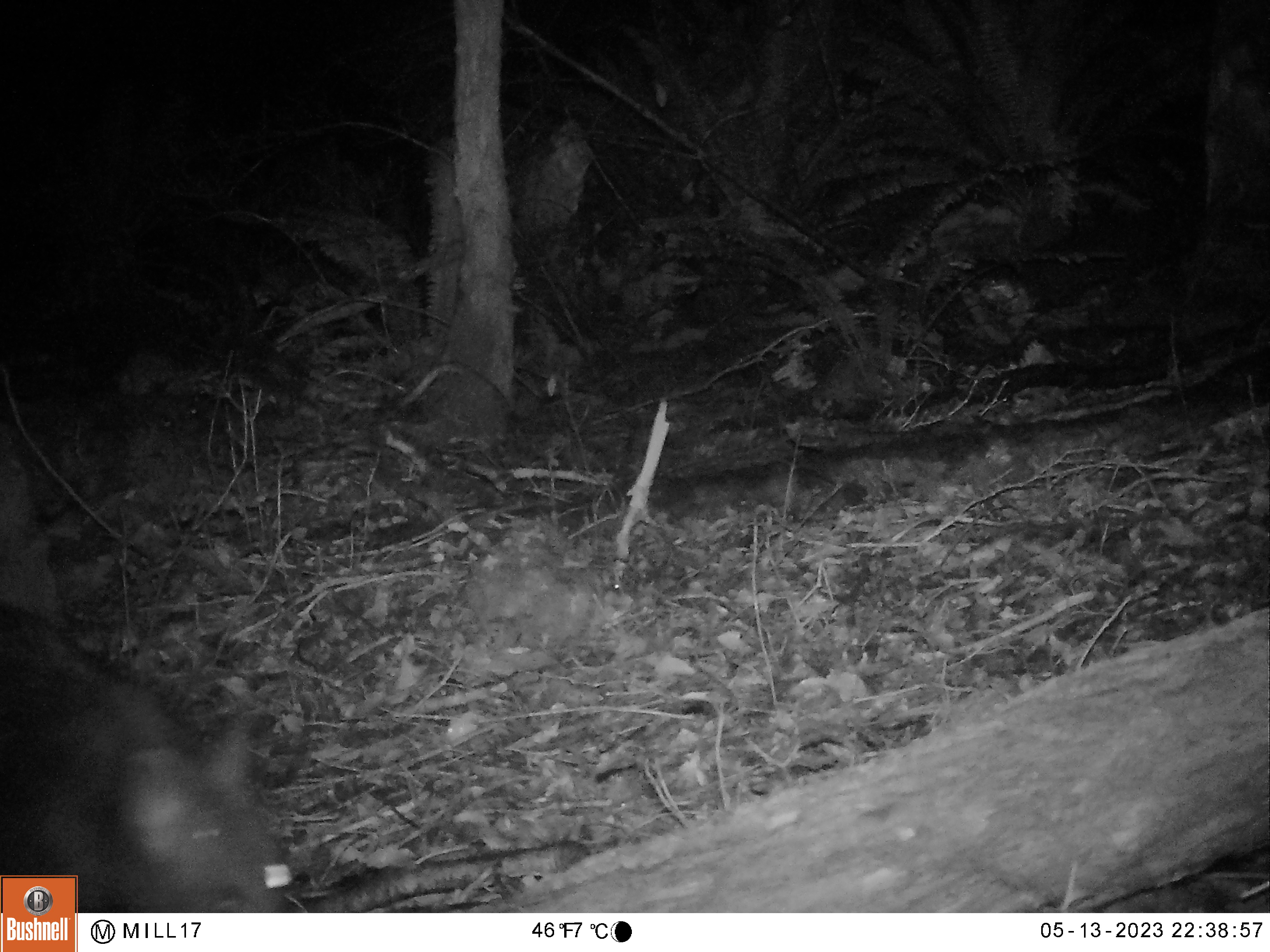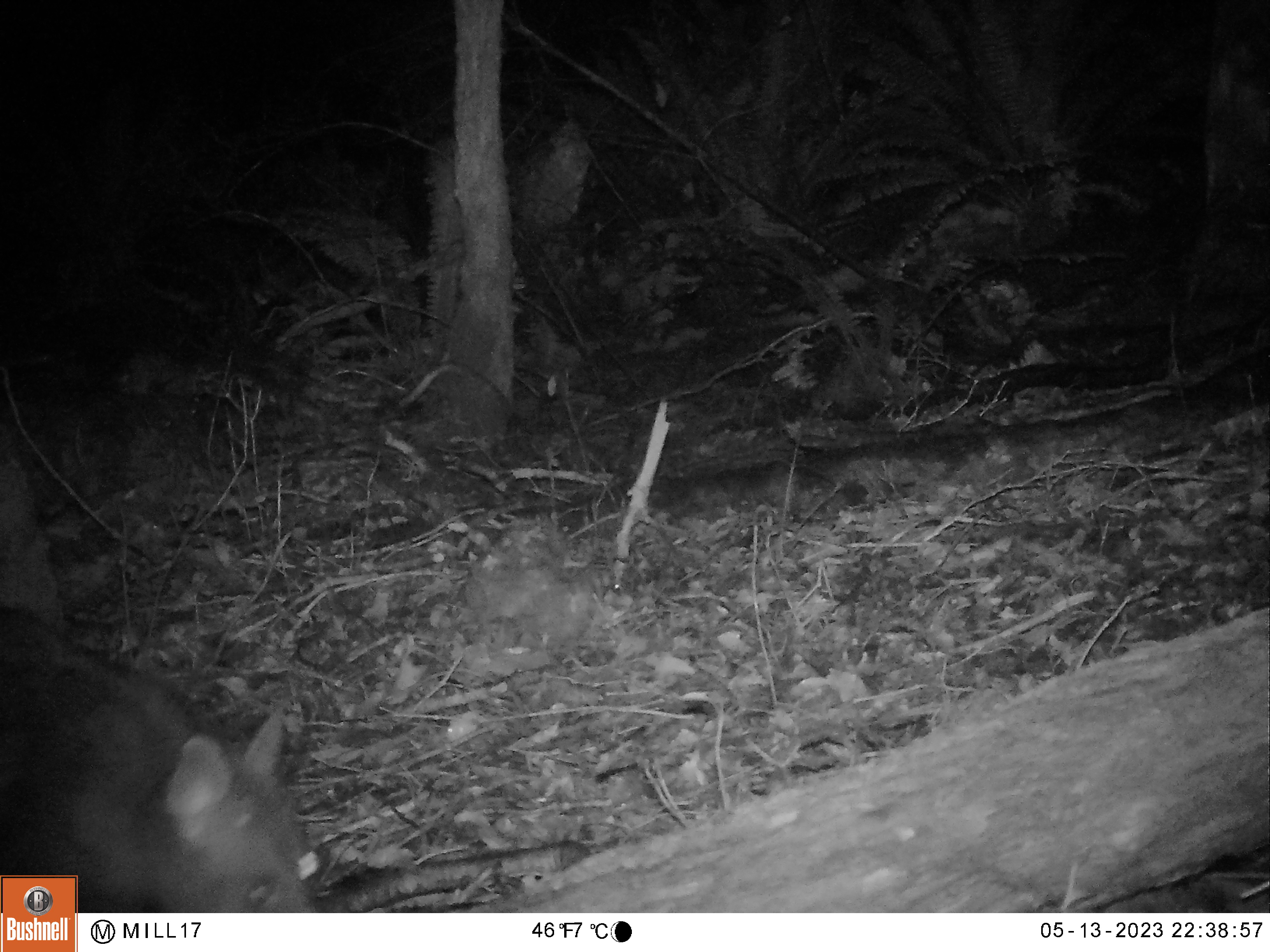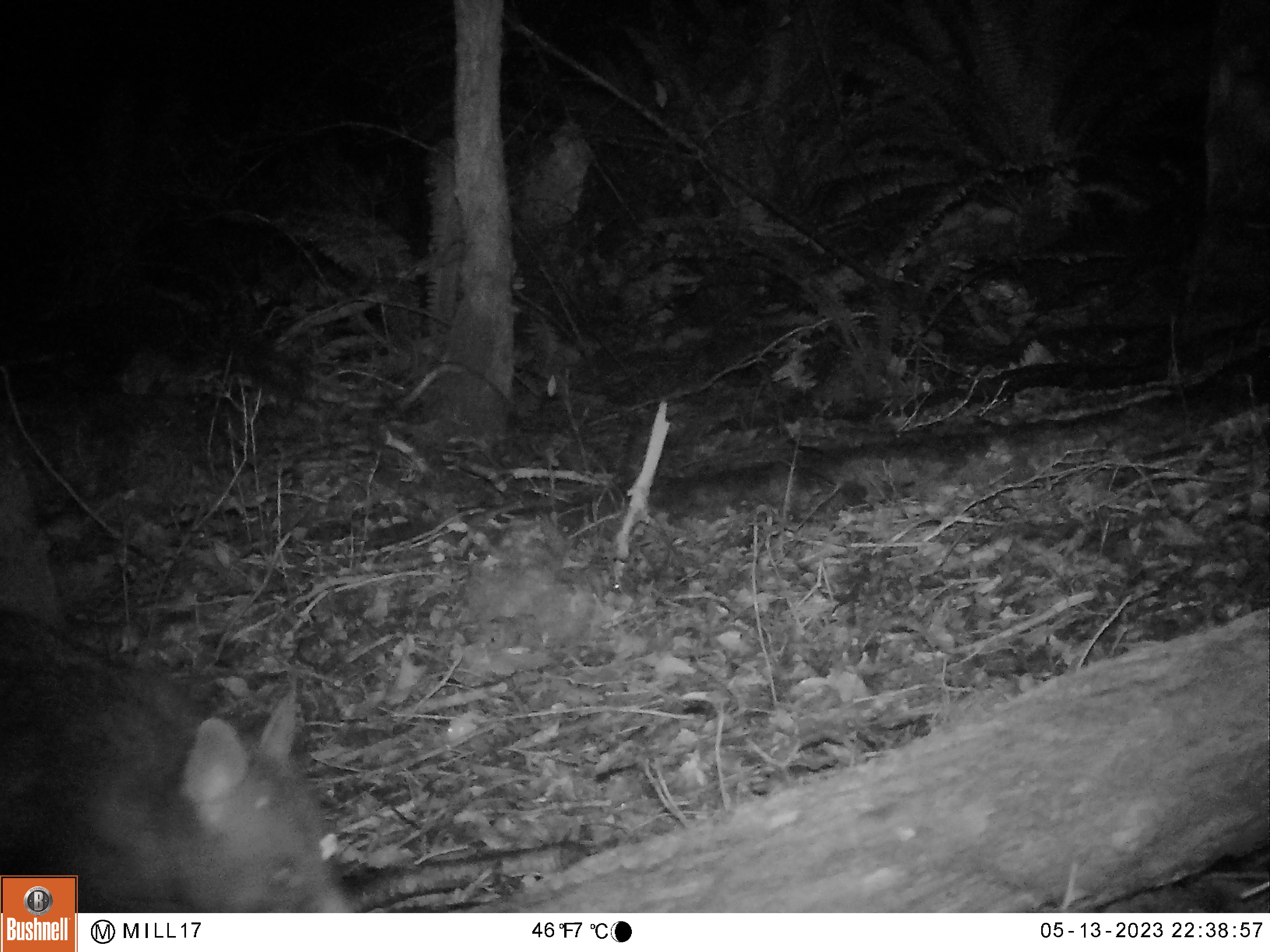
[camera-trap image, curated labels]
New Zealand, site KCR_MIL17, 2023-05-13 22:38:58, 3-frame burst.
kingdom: Animalia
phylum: Chordata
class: Mammalia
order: Diprotodontia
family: Phalangeridae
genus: Trichosurus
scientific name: Trichosurus vulpecula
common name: common brushtail possum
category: possum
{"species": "possum (common brushtail possum) (Trichosurus vulpecula)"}